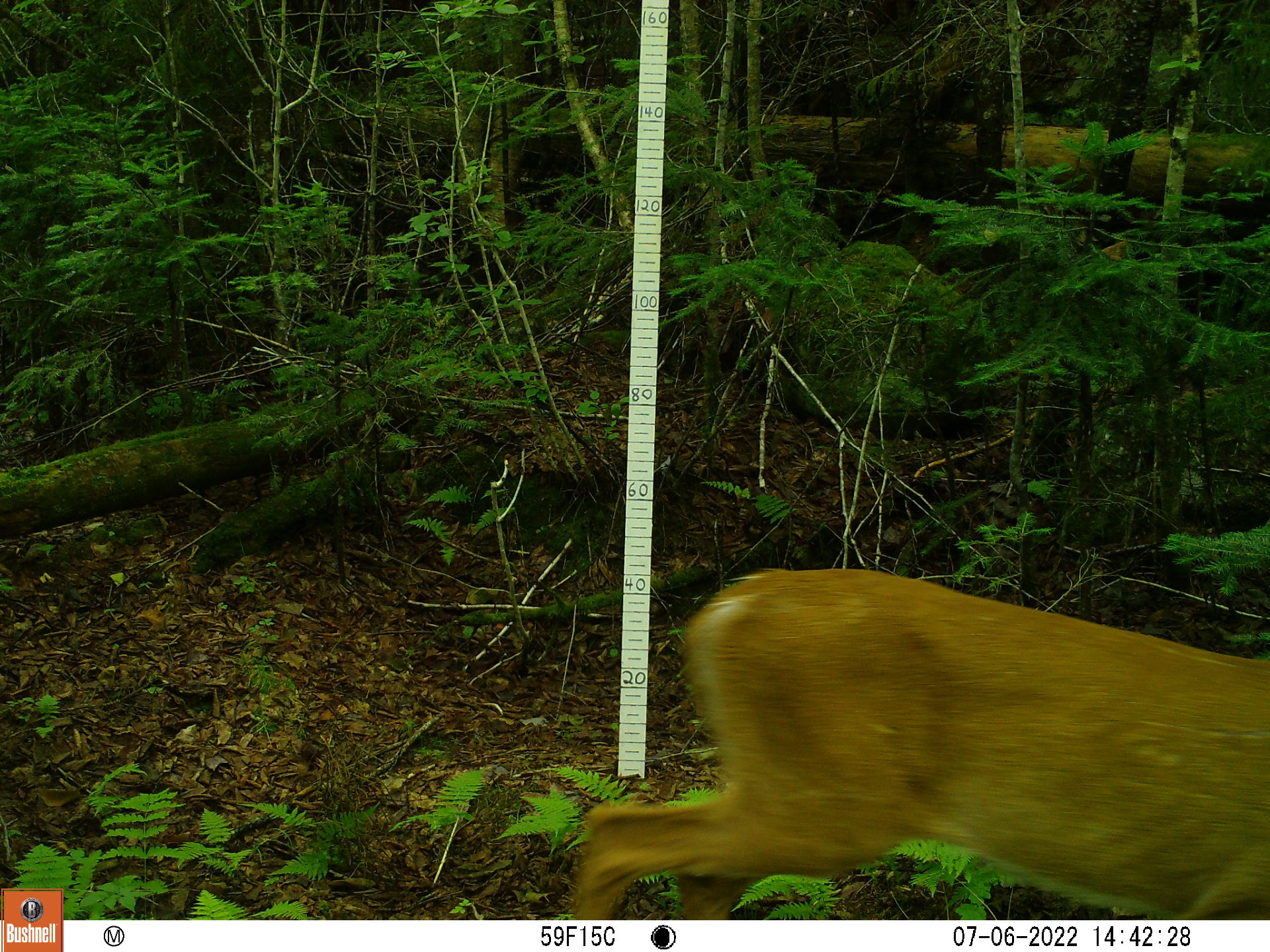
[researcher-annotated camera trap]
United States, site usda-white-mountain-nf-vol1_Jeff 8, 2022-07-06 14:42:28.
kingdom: Animalia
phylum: Chordata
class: Mammalia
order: Artiodactyla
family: Cervidae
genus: Odocoileus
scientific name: Odocoileus virginianus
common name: white-tailed deer